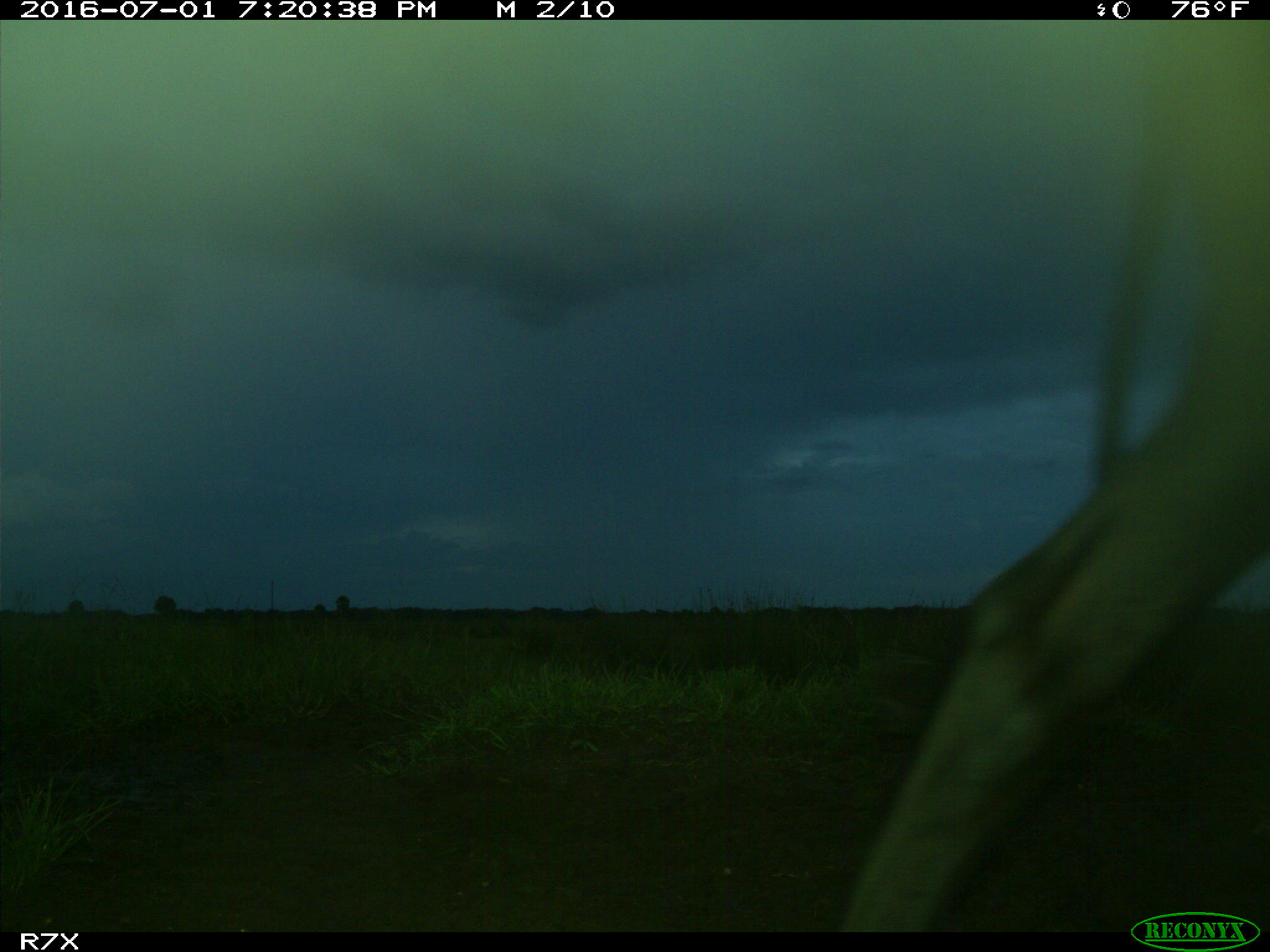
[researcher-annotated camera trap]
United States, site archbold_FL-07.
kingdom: Animalia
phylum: Chordata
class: Mammalia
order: Artiodactyla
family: Bovidae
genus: Bos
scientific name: Bos taurus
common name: domestic cow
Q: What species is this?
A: Bos taurus (domestic cow).